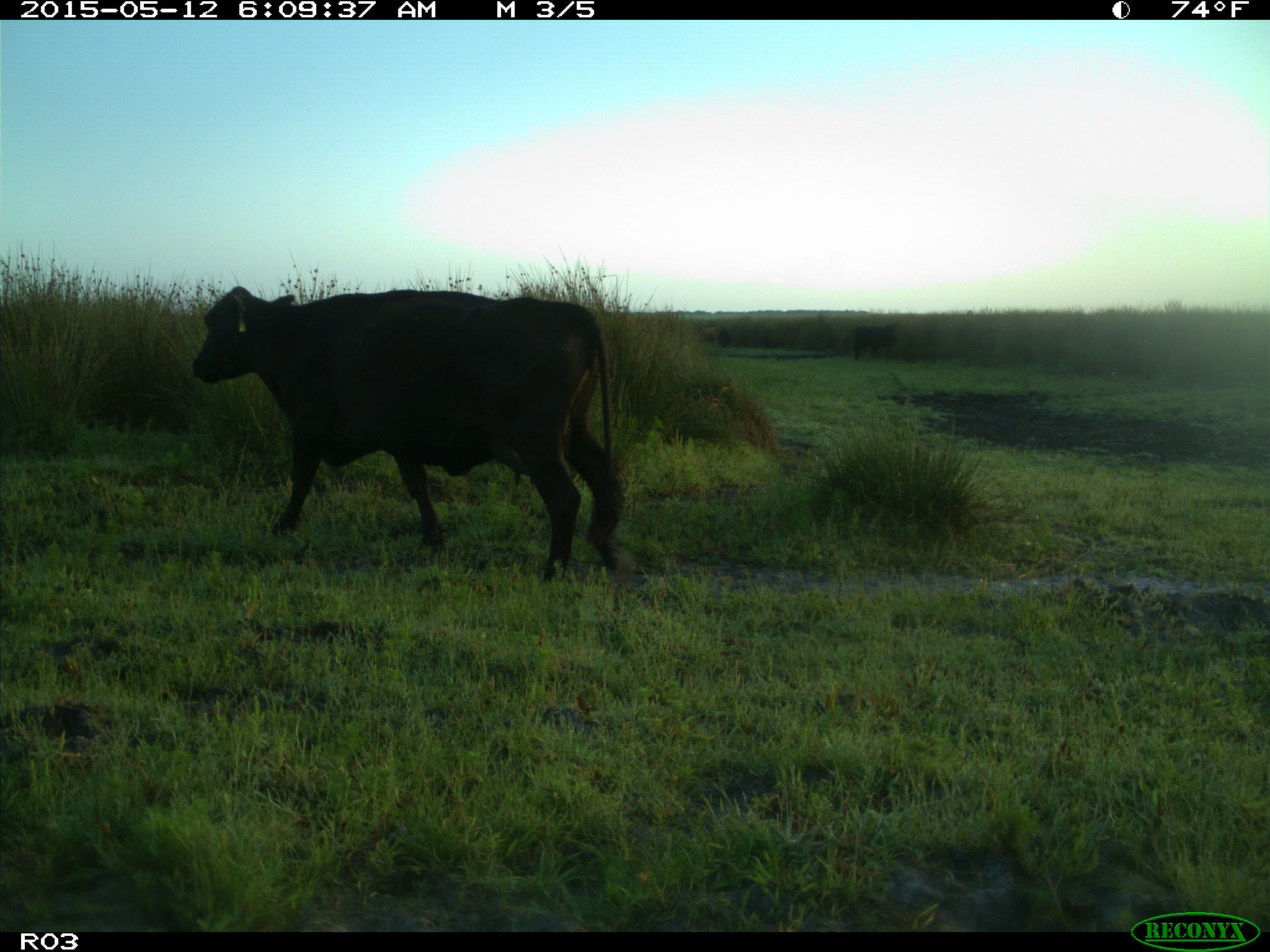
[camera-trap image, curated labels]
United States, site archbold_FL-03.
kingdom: Animalia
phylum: Chordata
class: Mammalia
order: Artiodactyla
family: Bovidae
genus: Bos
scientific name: Bos taurus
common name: domestic cow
Bos taurus (domestic cow).